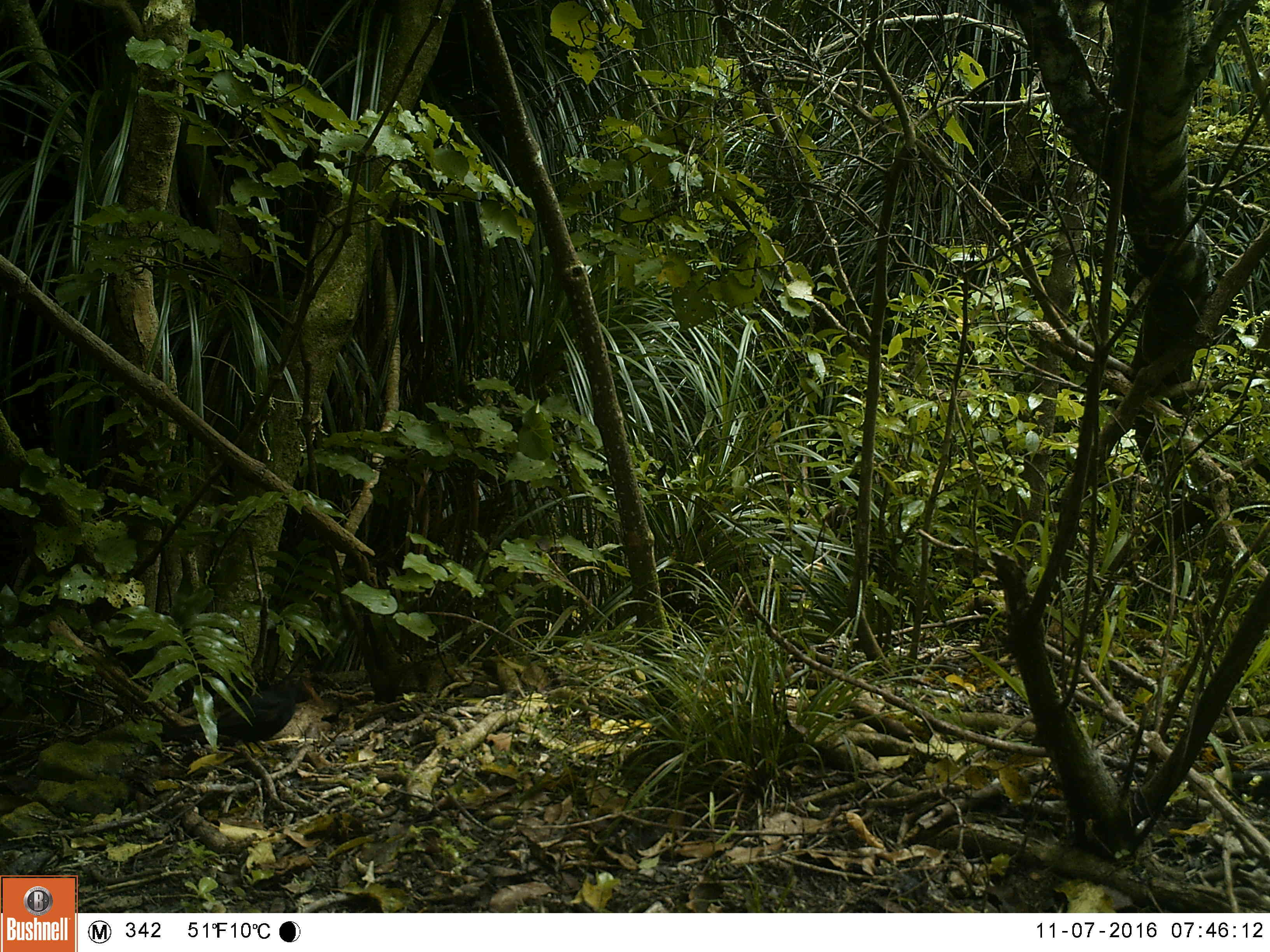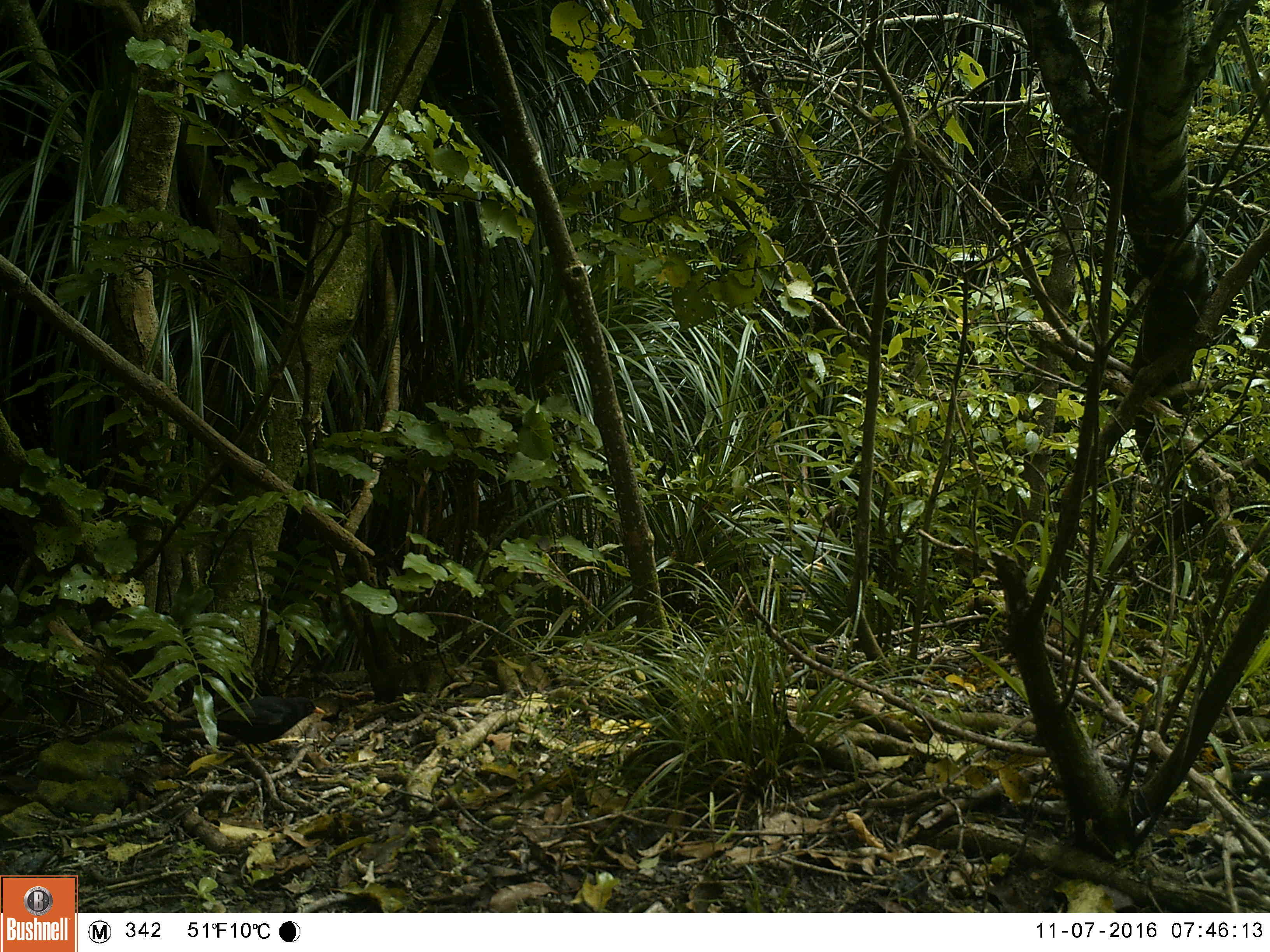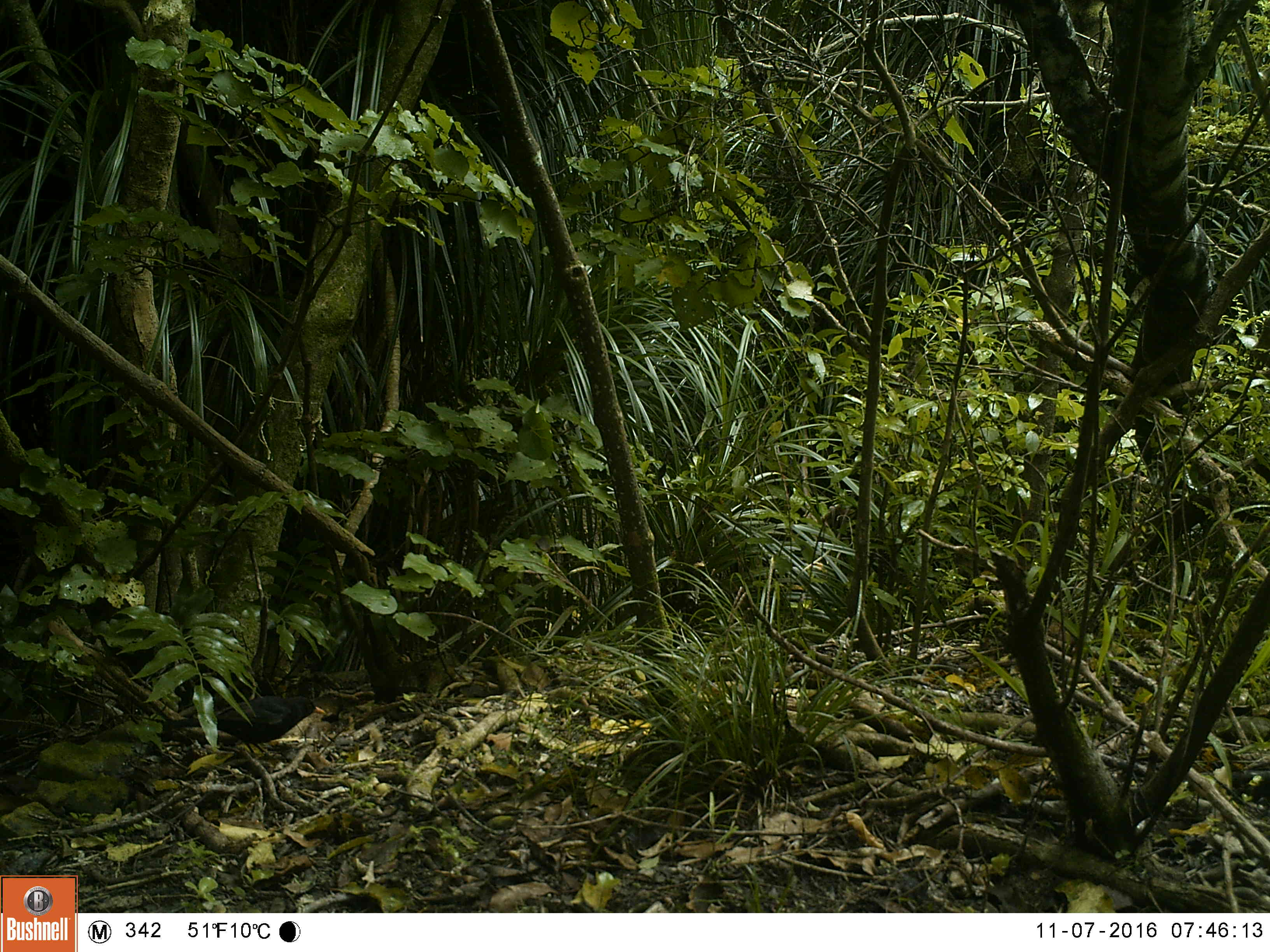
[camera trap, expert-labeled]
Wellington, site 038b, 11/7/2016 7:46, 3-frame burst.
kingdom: Animalia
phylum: Chordata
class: Aves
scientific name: Aves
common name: bird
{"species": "bird (Aves)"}